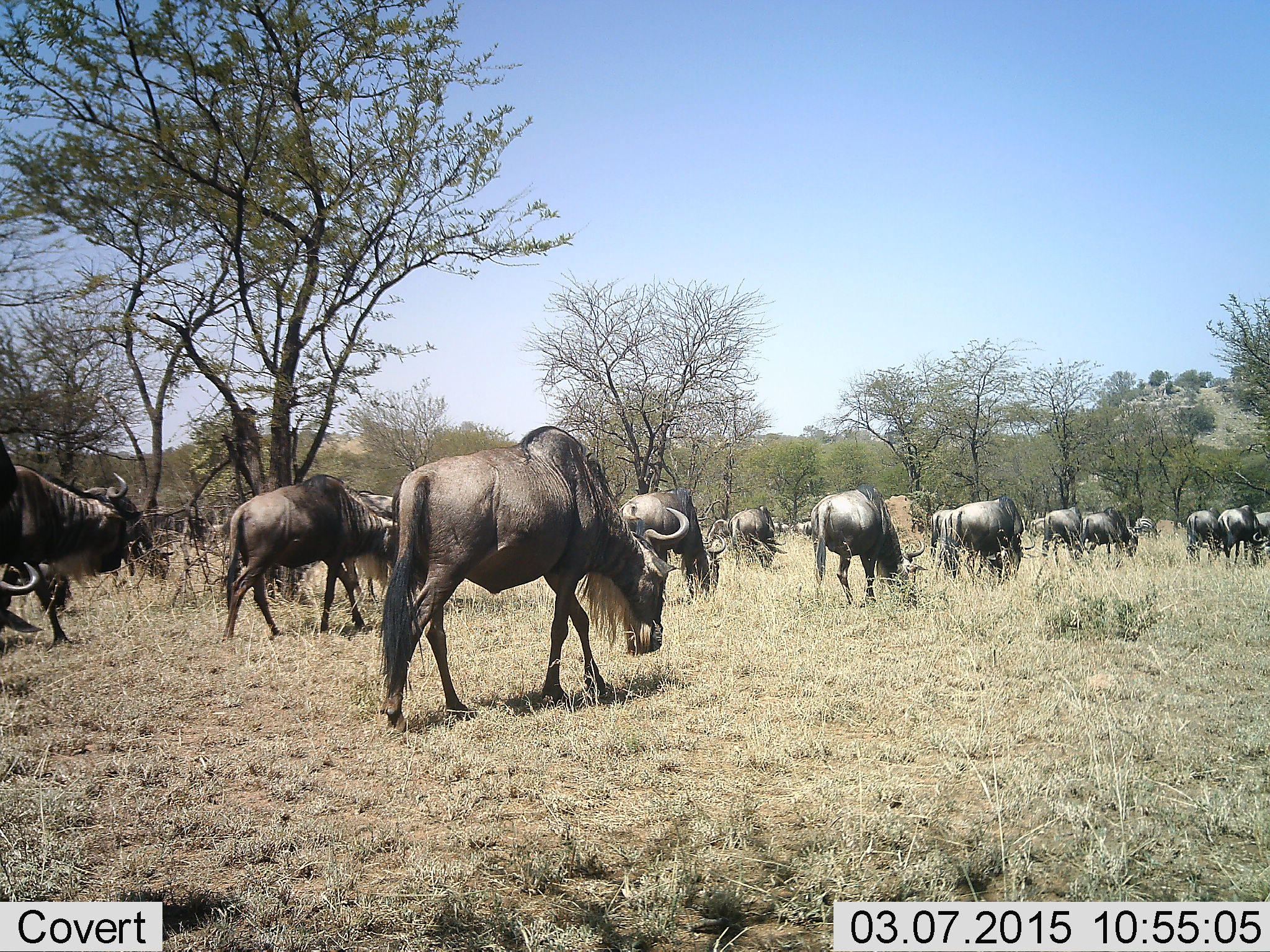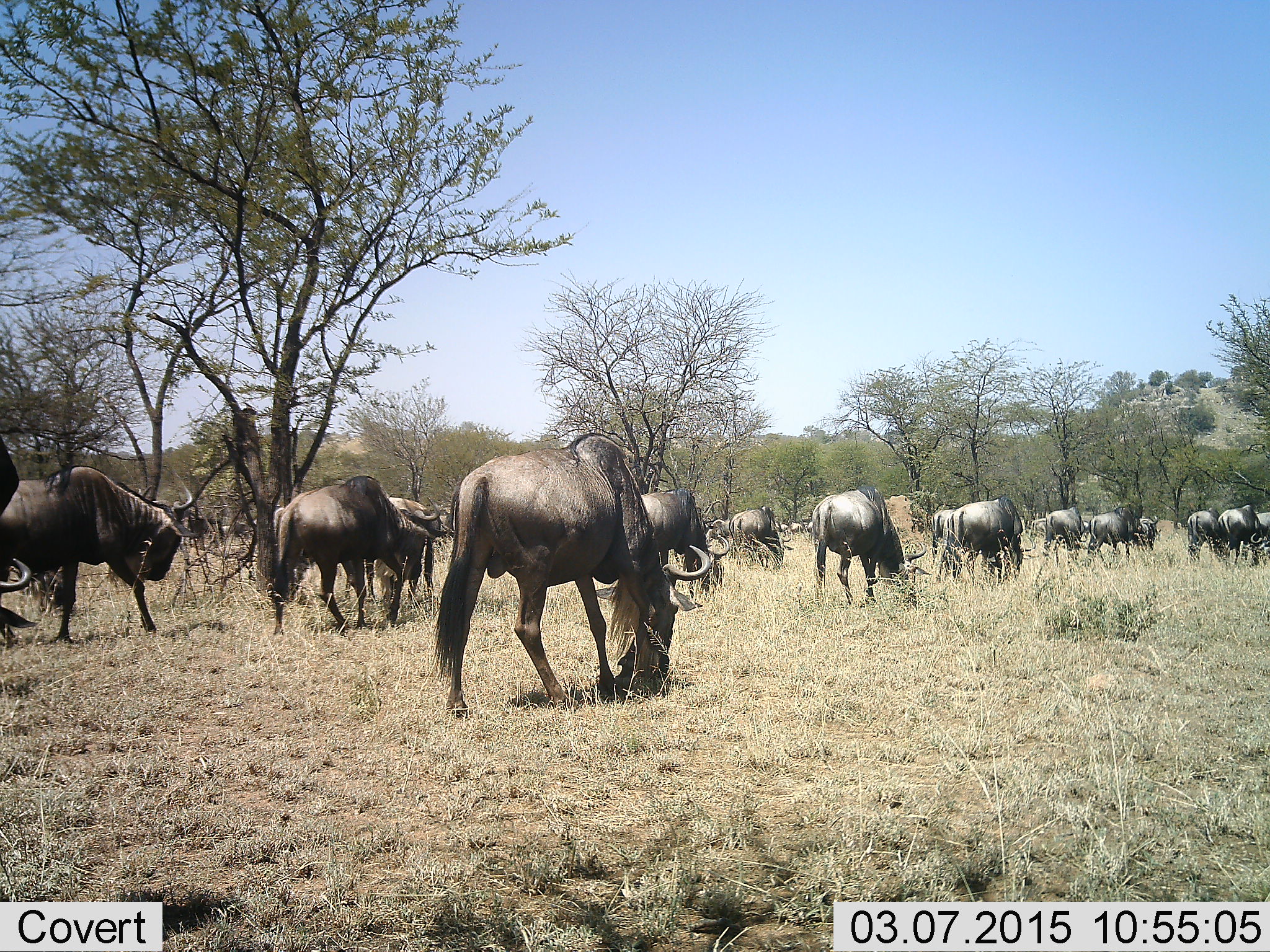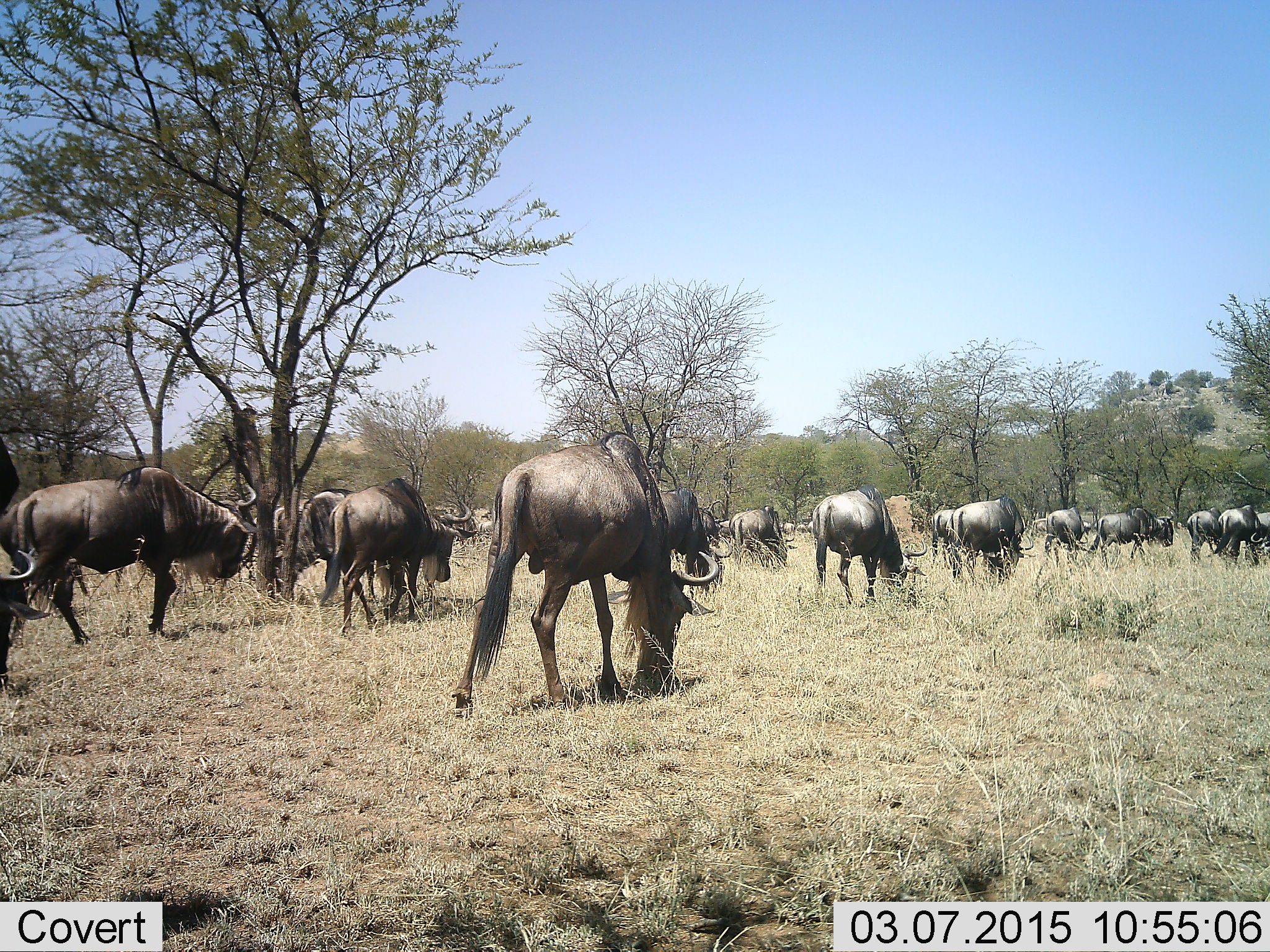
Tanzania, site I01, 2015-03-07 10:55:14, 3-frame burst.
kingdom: Animalia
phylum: Chordata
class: Mammalia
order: Artiodactyla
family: Bovidae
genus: Connochaetes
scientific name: Connochaetes taurinus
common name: blue wildebeest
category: wildebeest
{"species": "wildebeest (blue wildebeest) (Connochaetes taurinus)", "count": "11-50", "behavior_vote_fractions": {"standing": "40%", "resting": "0%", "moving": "50%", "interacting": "0%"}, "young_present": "0%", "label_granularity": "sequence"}